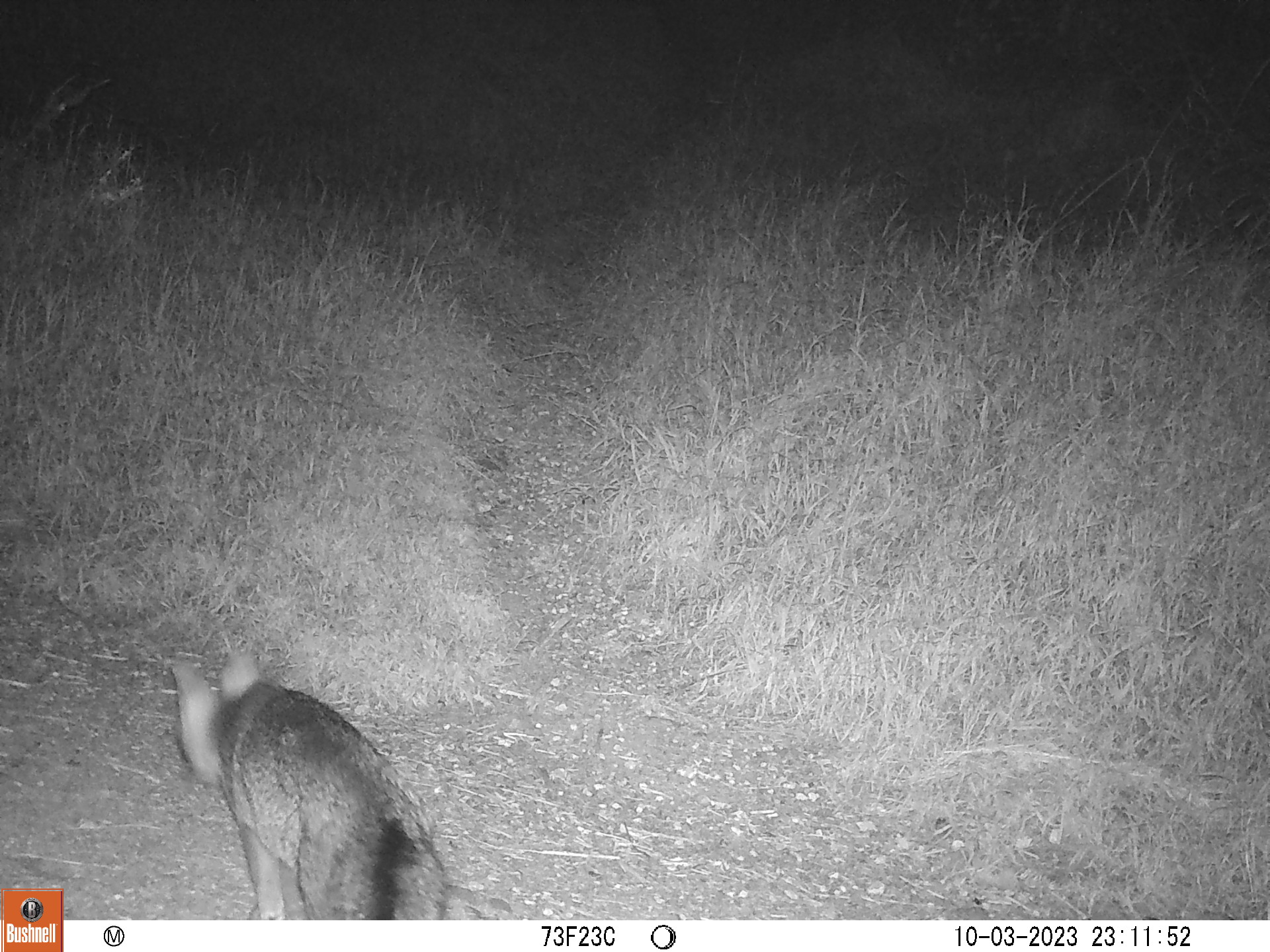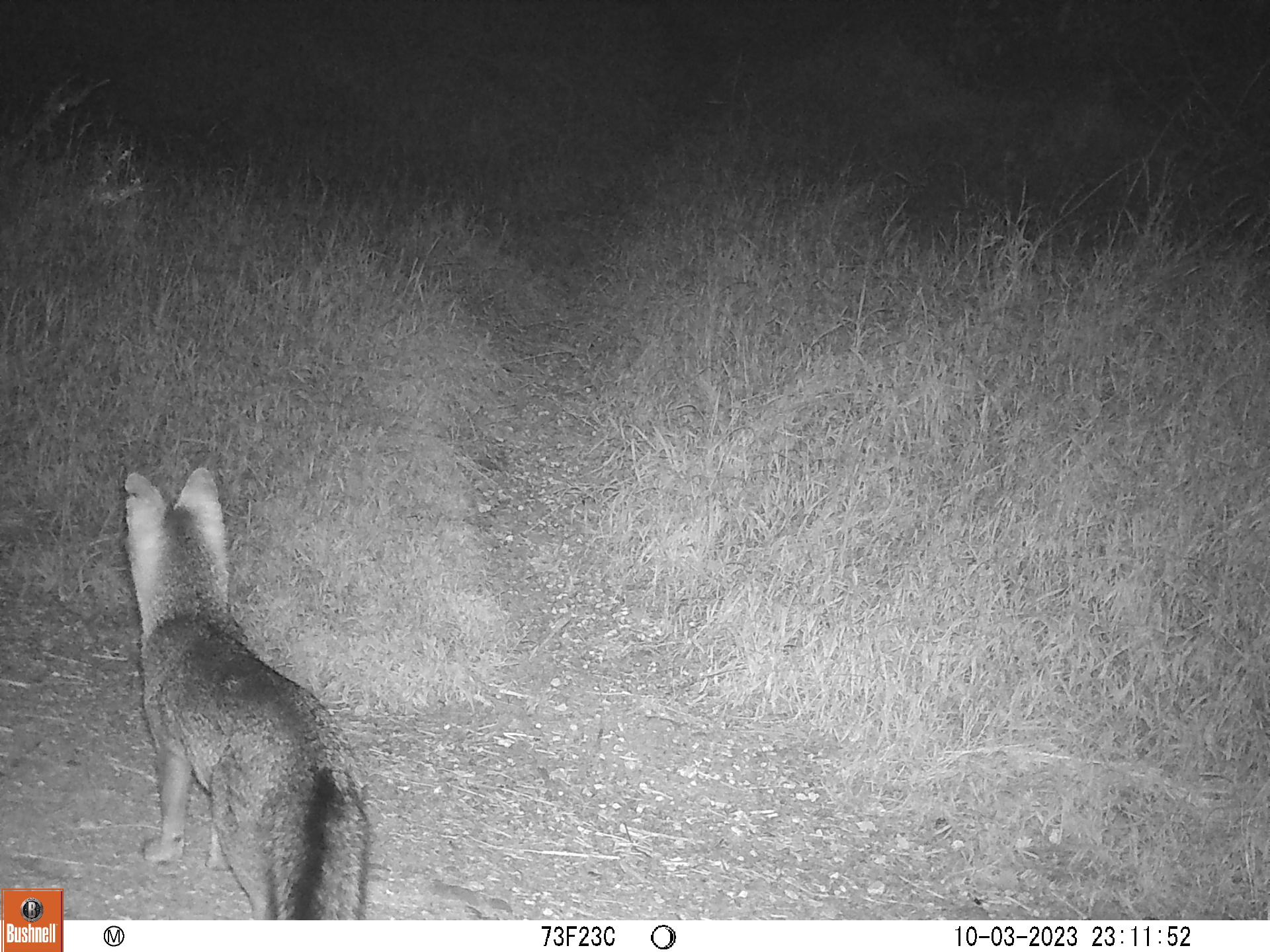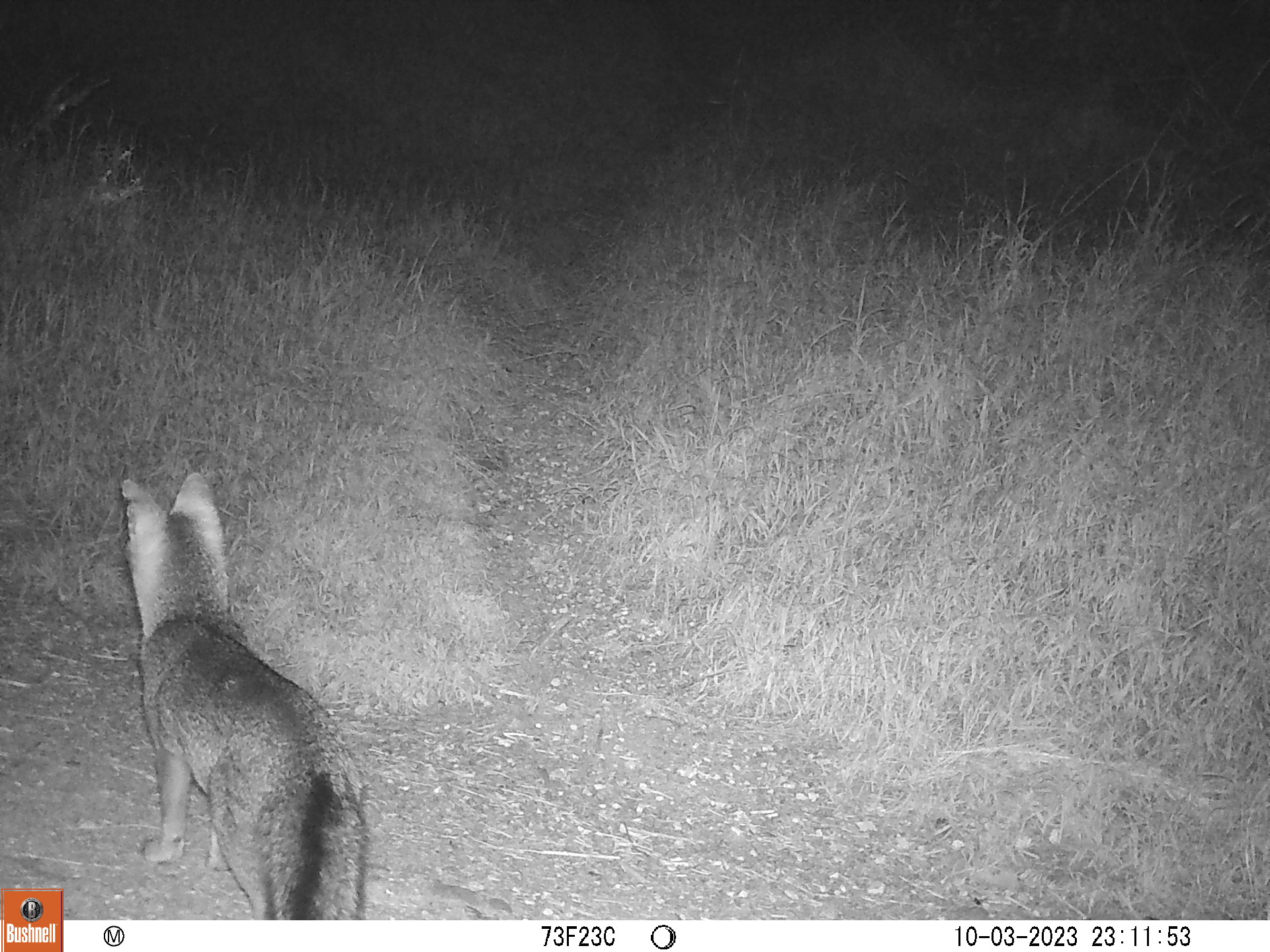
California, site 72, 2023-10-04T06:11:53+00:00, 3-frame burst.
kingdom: Animalia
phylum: Chordata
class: Mammalia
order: Carnivora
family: Canidae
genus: Urocyon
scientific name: Urocyon cinereoargenteus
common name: gray fox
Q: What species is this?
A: Gray fox (Urocyon cinereoargenteus).